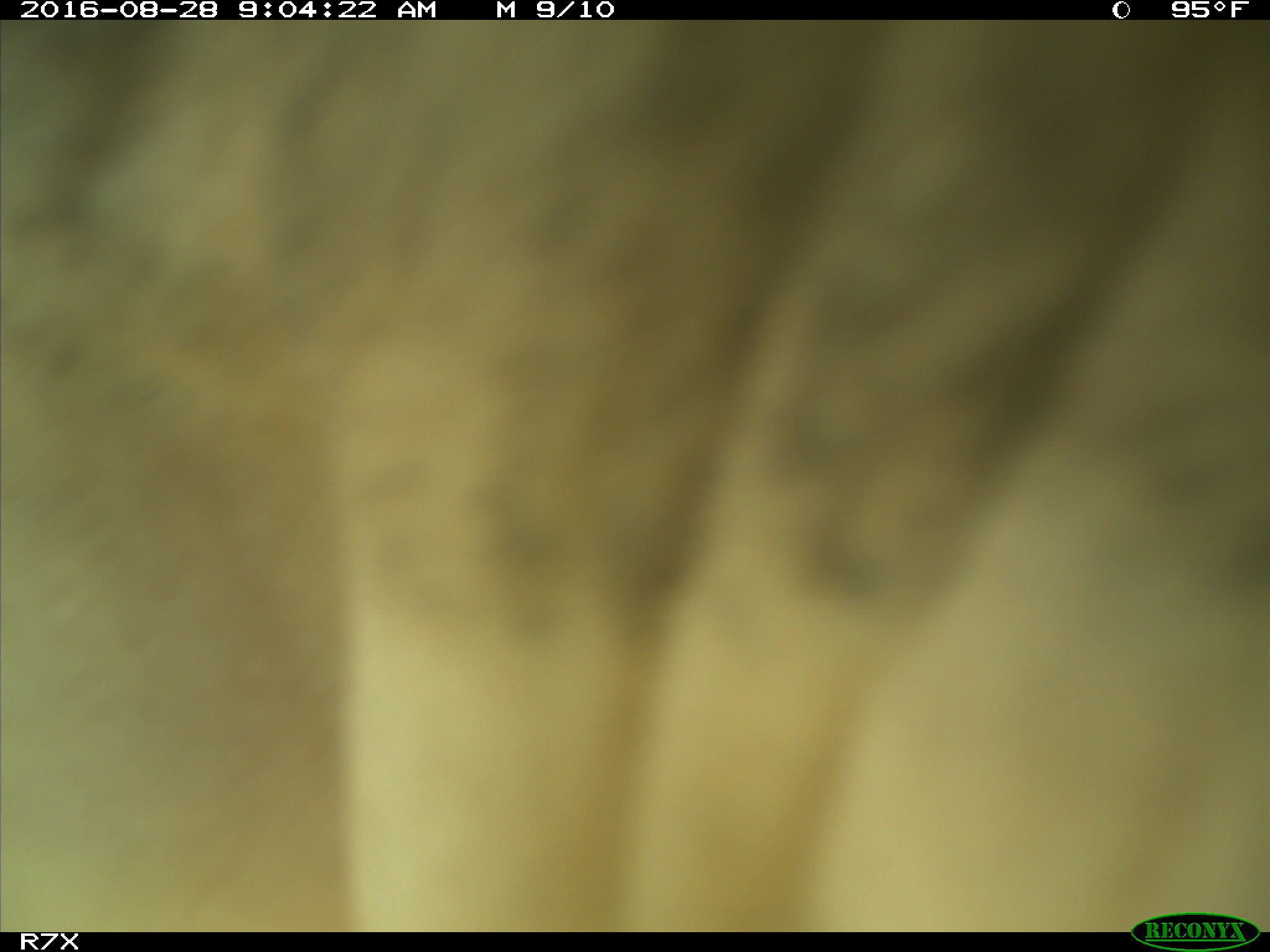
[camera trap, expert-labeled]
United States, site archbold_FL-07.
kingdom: Animalia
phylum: Chordata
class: Mammalia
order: Artiodactyla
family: Bovidae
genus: Bos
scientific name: Bos taurus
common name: domestic cow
Bos taurus (domestic cow).